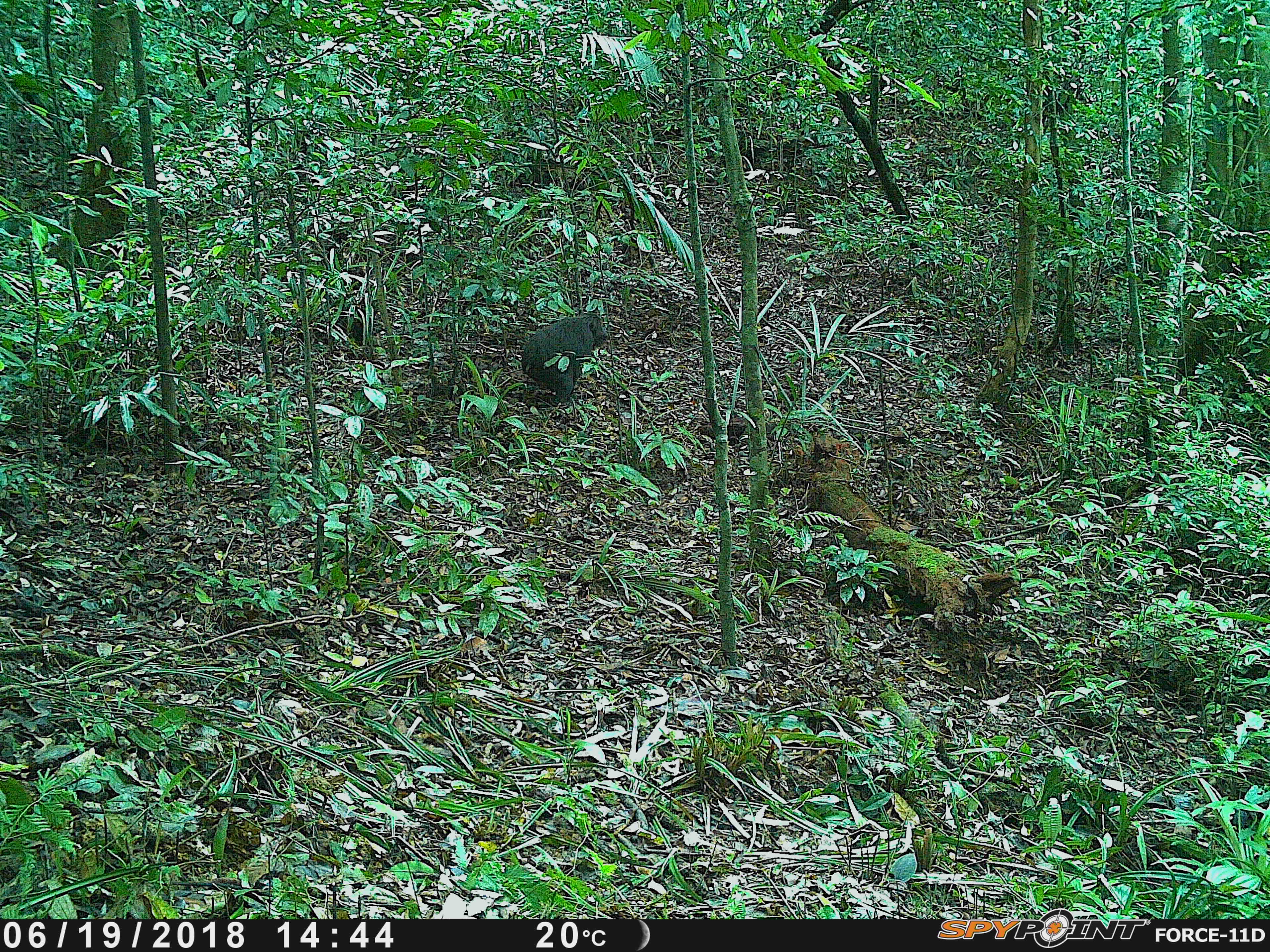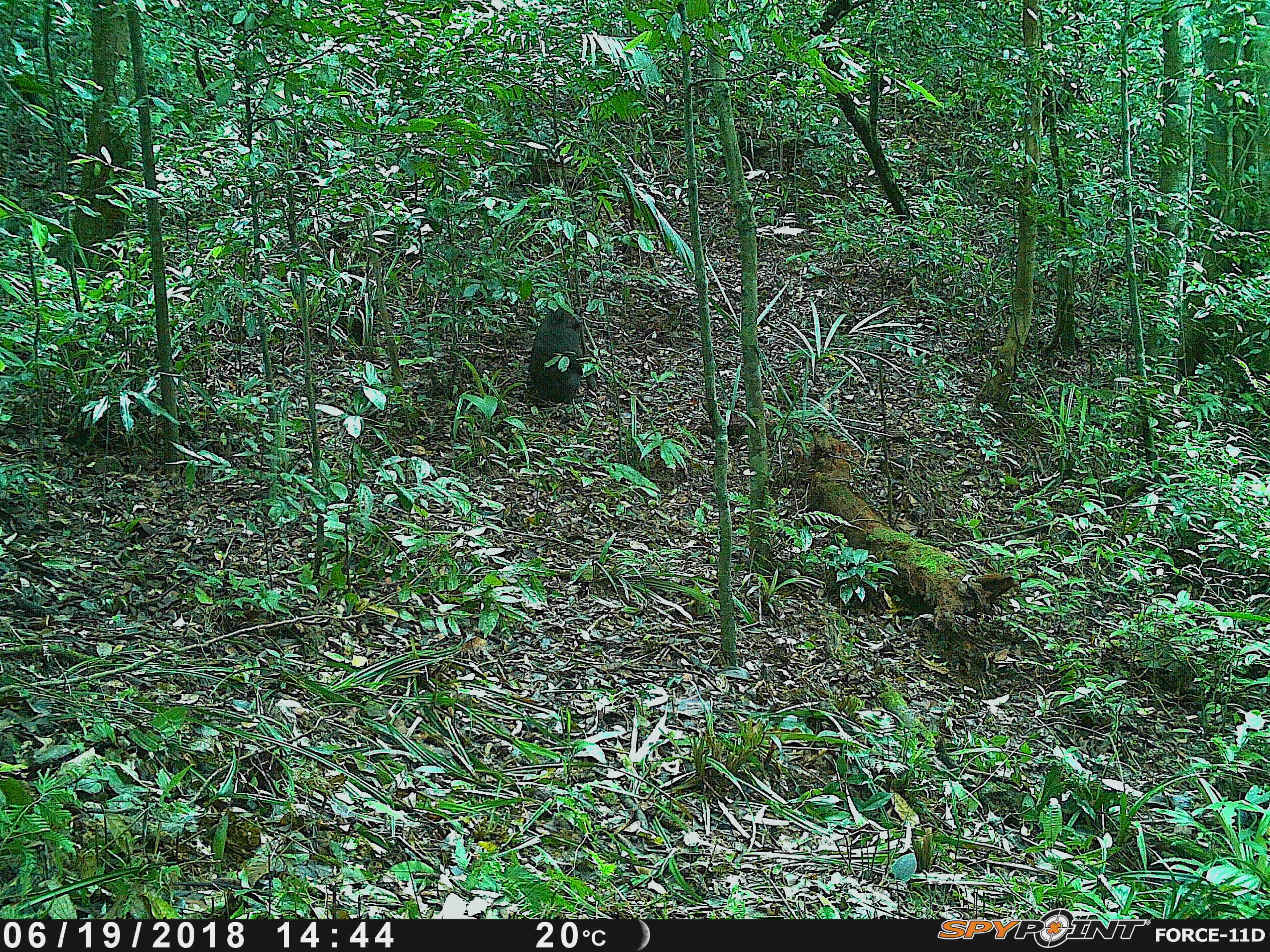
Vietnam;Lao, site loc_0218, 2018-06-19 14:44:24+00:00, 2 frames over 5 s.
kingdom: Animalia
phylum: Chordata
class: Mammalia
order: Primates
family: Cercopithecidae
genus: Macaca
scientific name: Macaca arctoides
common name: stump-tailed macaque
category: stump tailed macaque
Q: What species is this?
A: Stump tailed macaque (stump-tailed macaque) (Macaca arctoides).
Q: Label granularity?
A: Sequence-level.